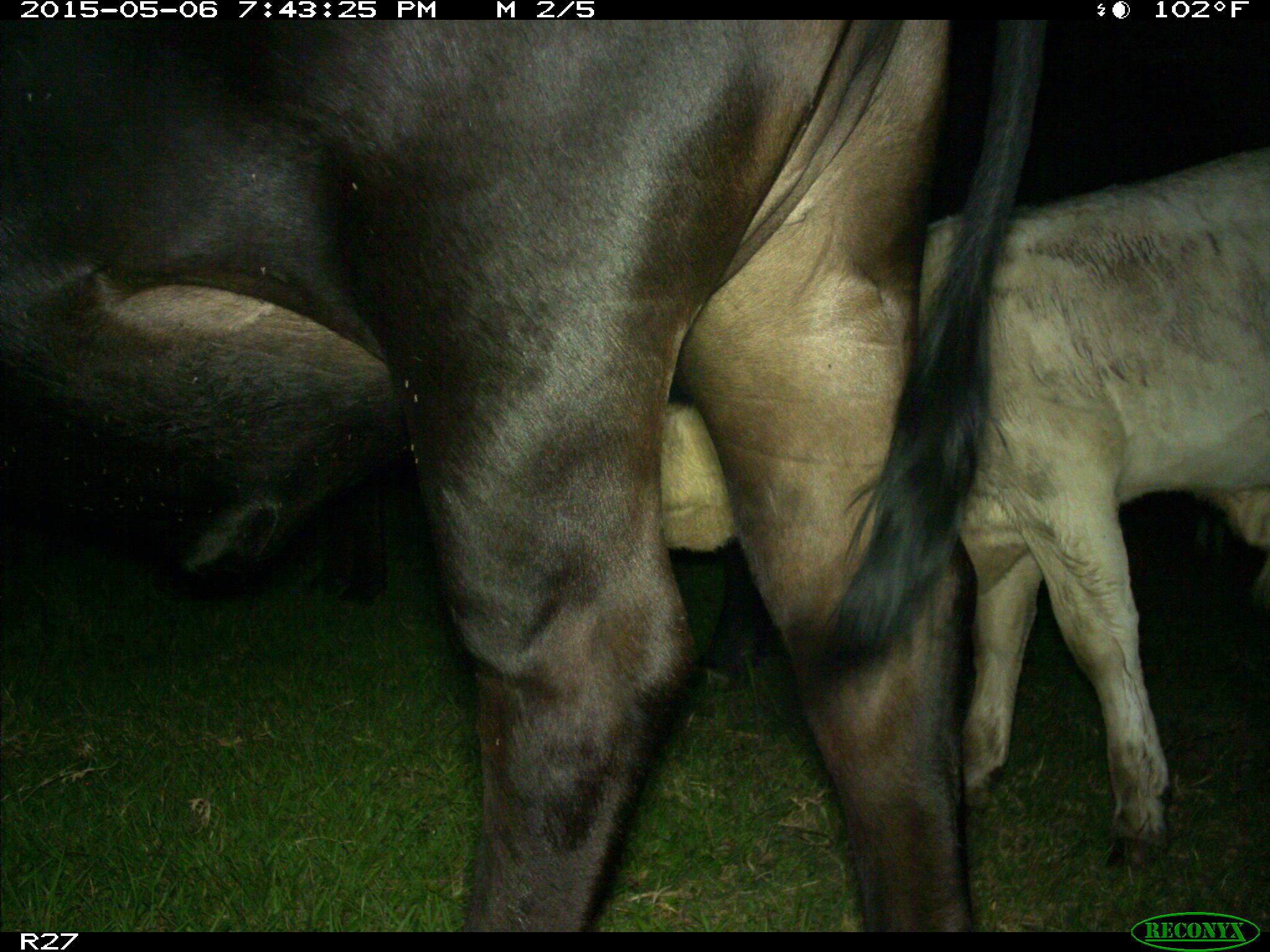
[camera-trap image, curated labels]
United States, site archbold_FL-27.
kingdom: Animalia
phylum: Chordata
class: Mammalia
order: Artiodactyla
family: Bovidae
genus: Bos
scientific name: Bos taurus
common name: domestic cow